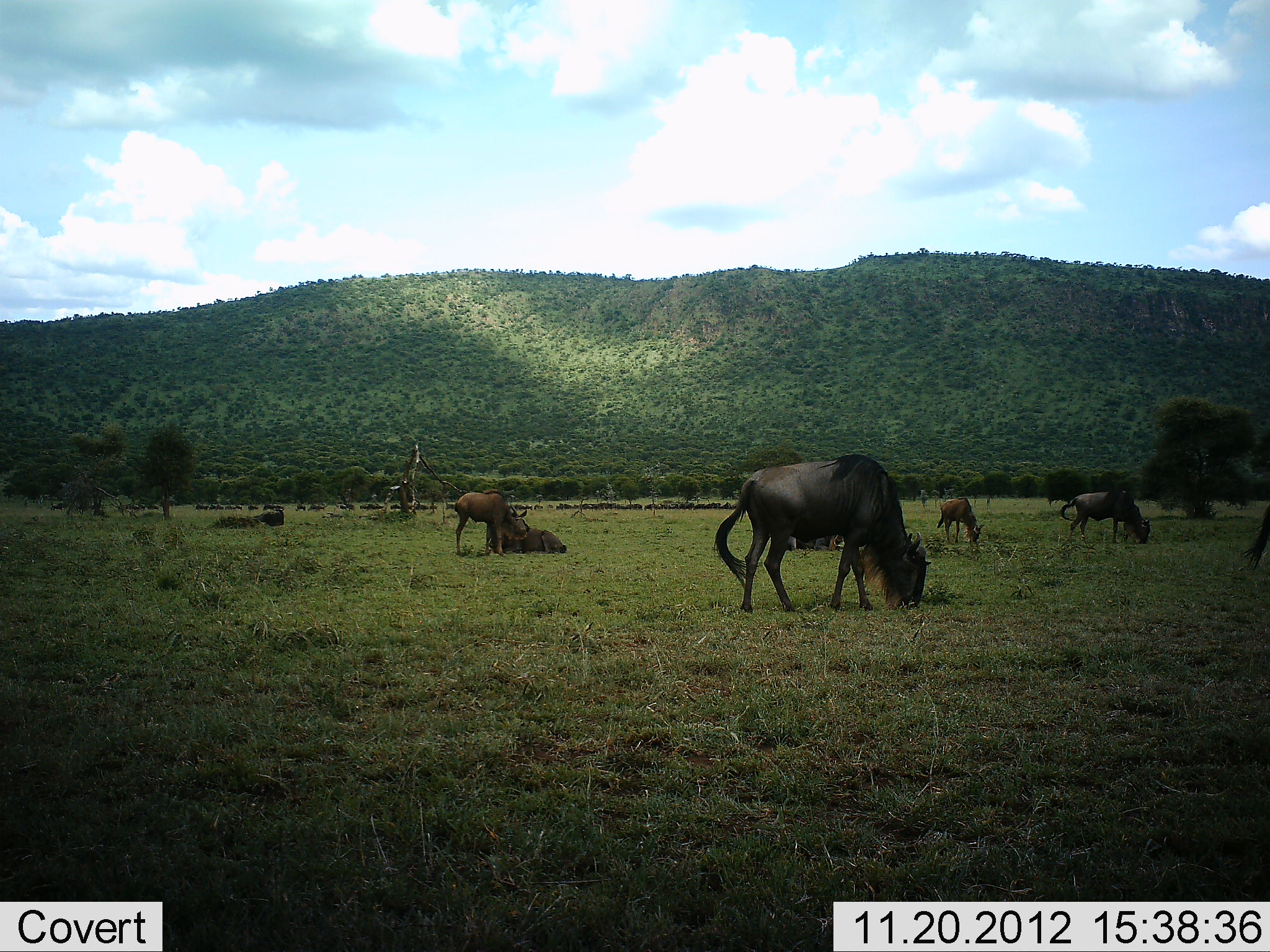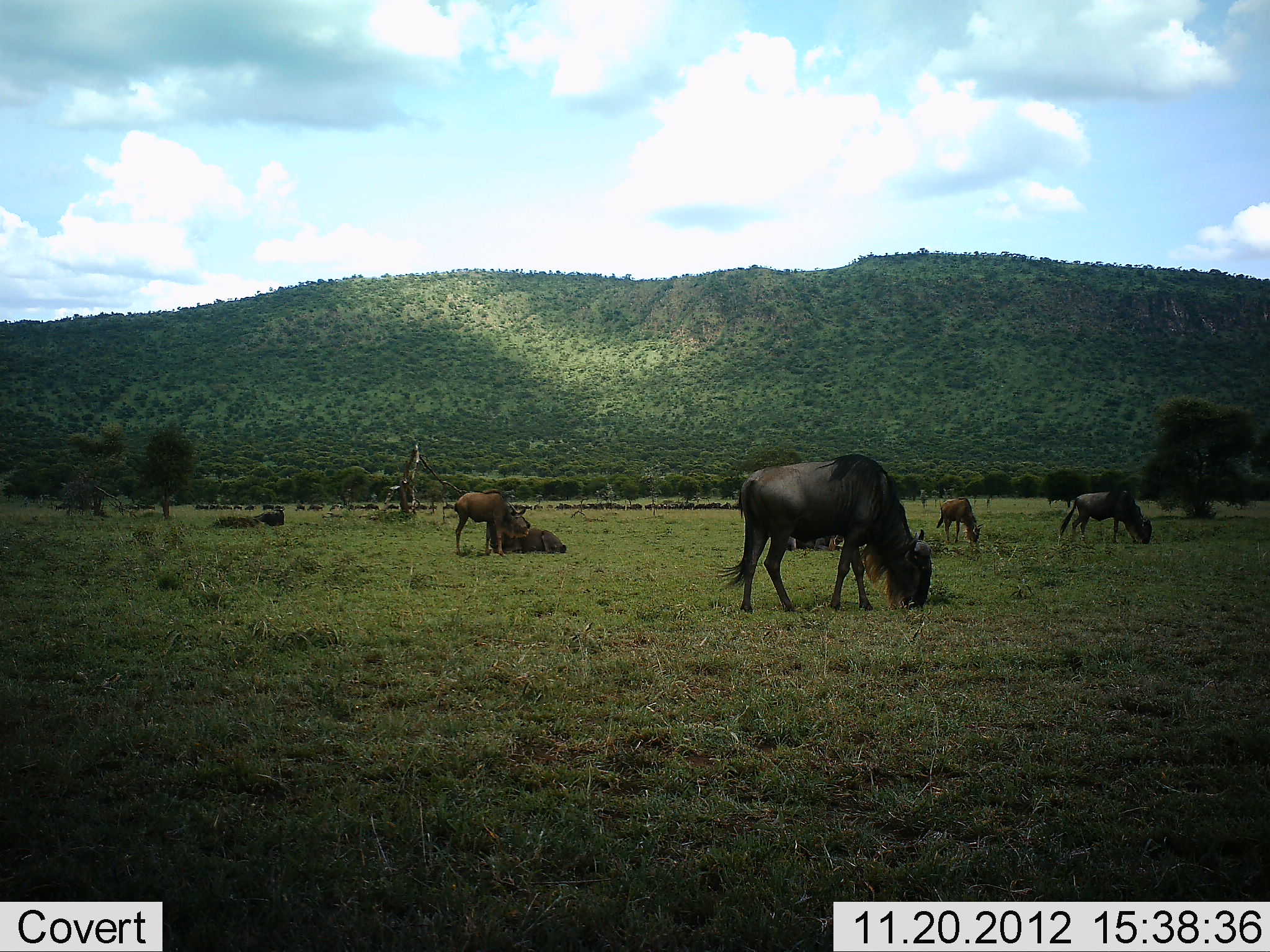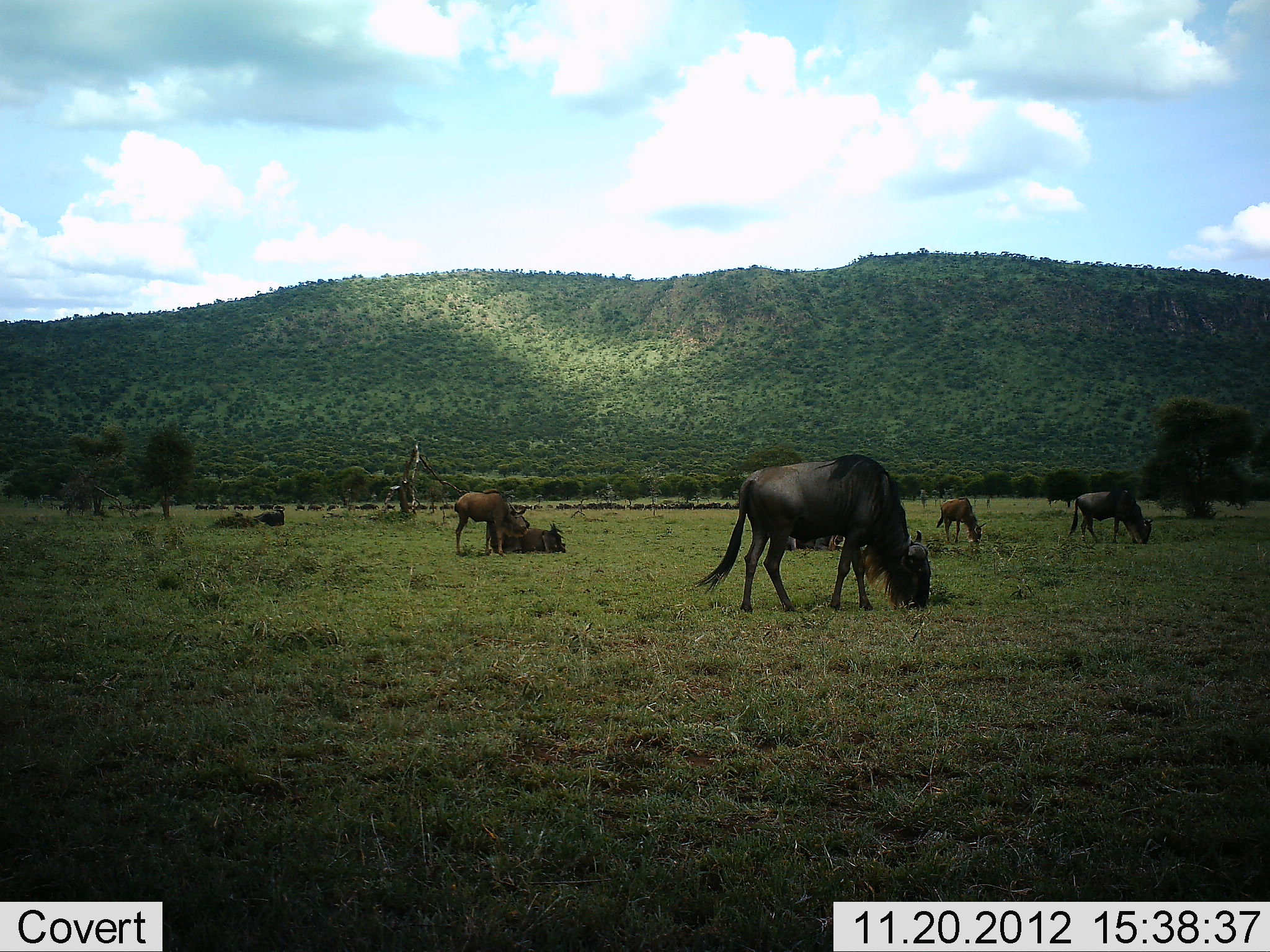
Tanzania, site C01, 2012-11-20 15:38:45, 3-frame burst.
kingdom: Animalia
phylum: Chordata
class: Mammalia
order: Artiodactyla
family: Bovidae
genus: Connochaetes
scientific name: Connochaetes taurinus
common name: blue wildebeest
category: wildebeest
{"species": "wildebeest (blue wildebeest) (Connochaetes taurinus)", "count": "7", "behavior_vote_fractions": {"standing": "44%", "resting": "50%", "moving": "22%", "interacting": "6%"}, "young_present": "31%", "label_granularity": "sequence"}